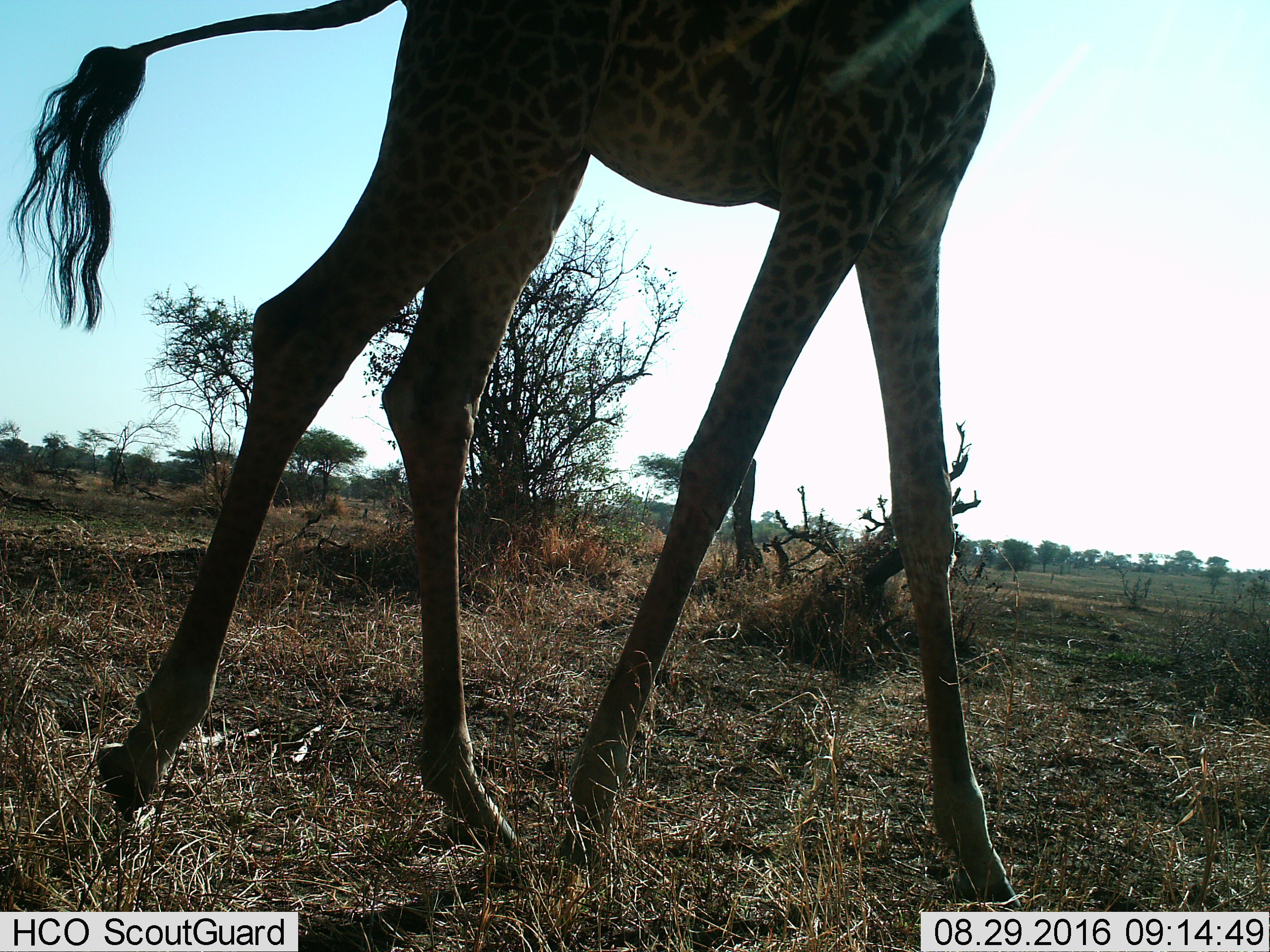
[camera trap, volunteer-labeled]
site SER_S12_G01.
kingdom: Animalia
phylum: Chordata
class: Mammalia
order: Artiodactyla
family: Giraffidae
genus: Giraffa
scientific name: Giraffa camelopardalis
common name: giraffe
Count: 1.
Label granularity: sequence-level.